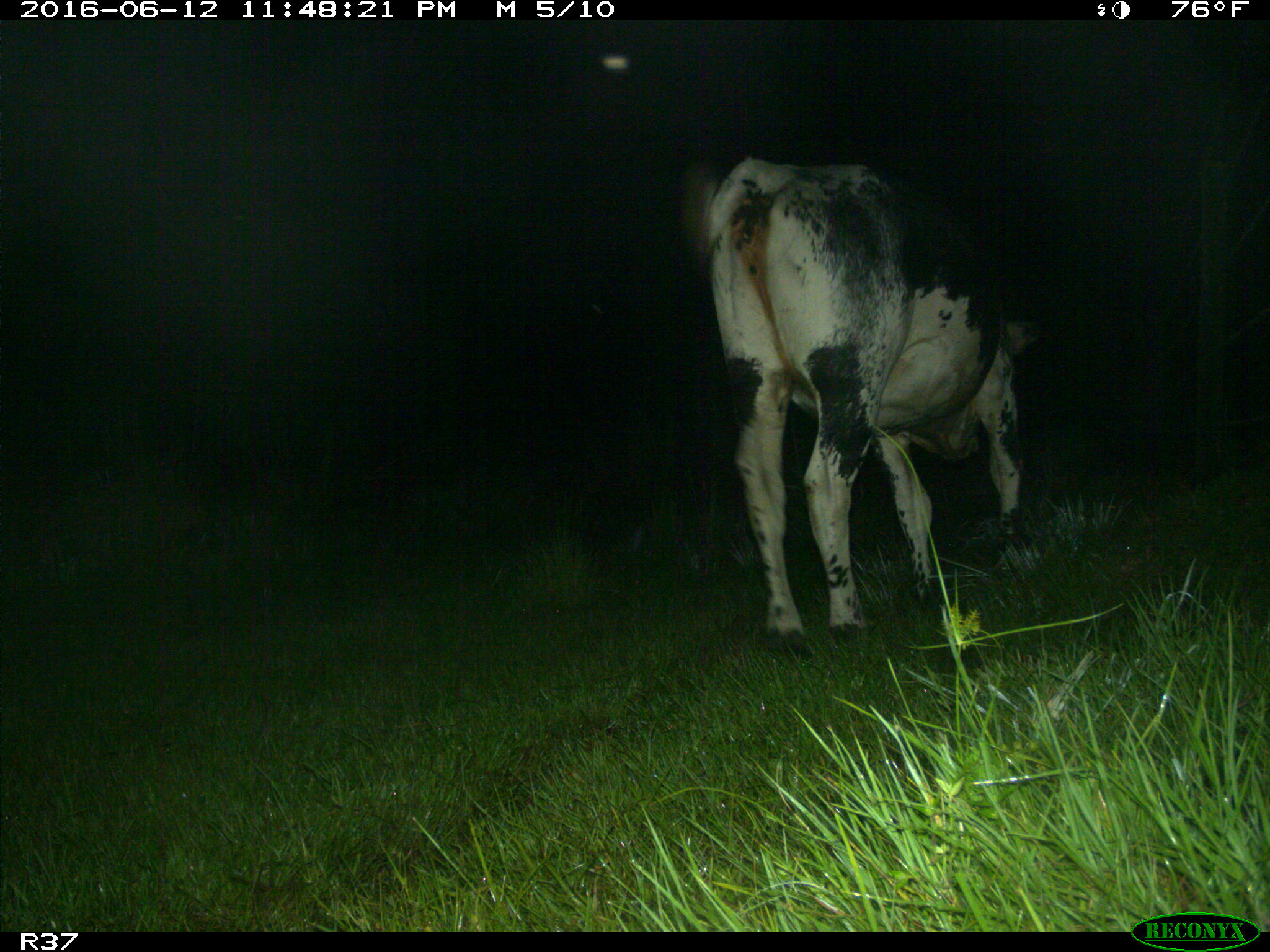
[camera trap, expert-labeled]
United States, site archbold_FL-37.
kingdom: Animalia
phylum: Chordata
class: Mammalia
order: Artiodactyla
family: Bovidae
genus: Bos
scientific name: Bos taurus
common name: domestic cow